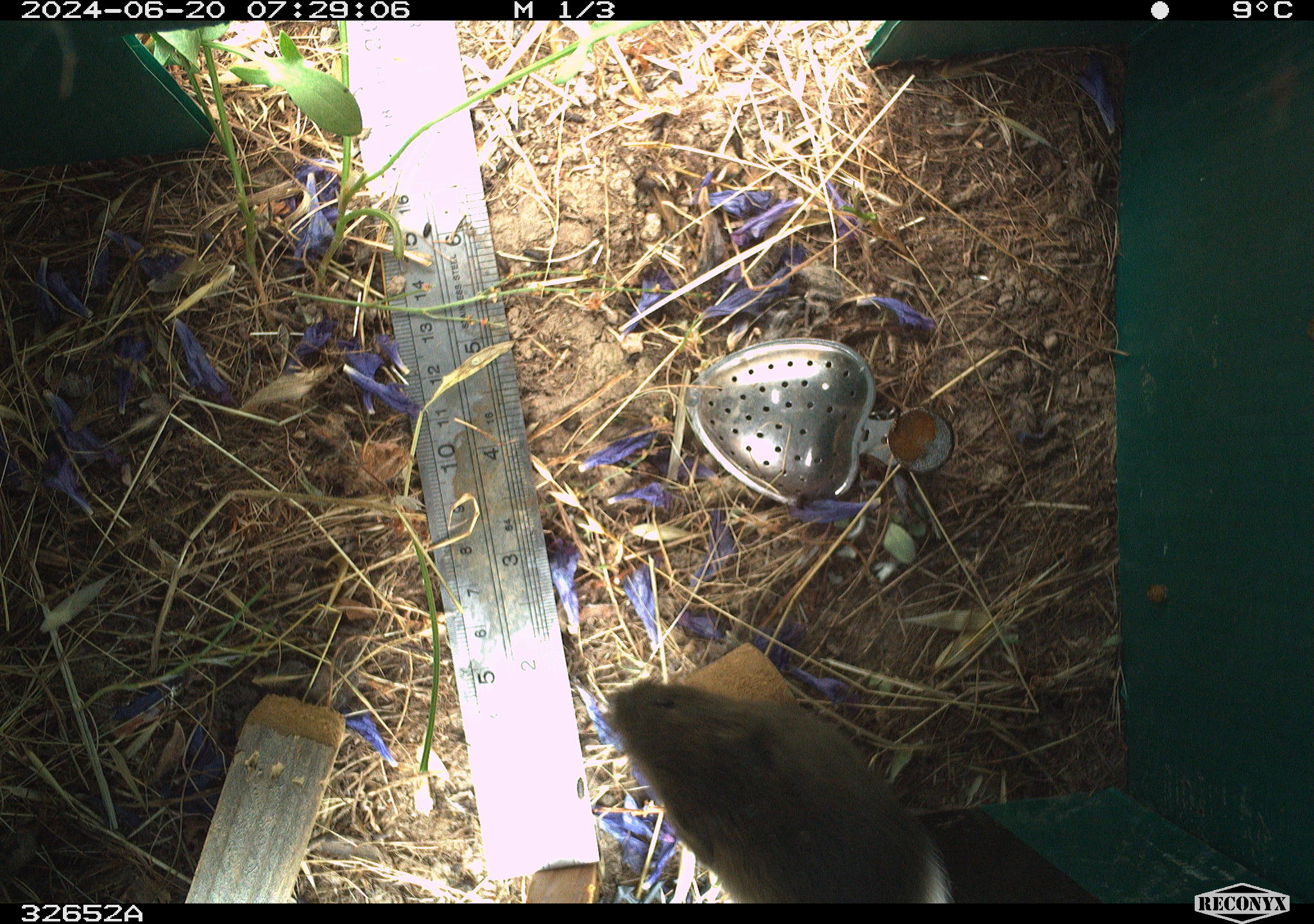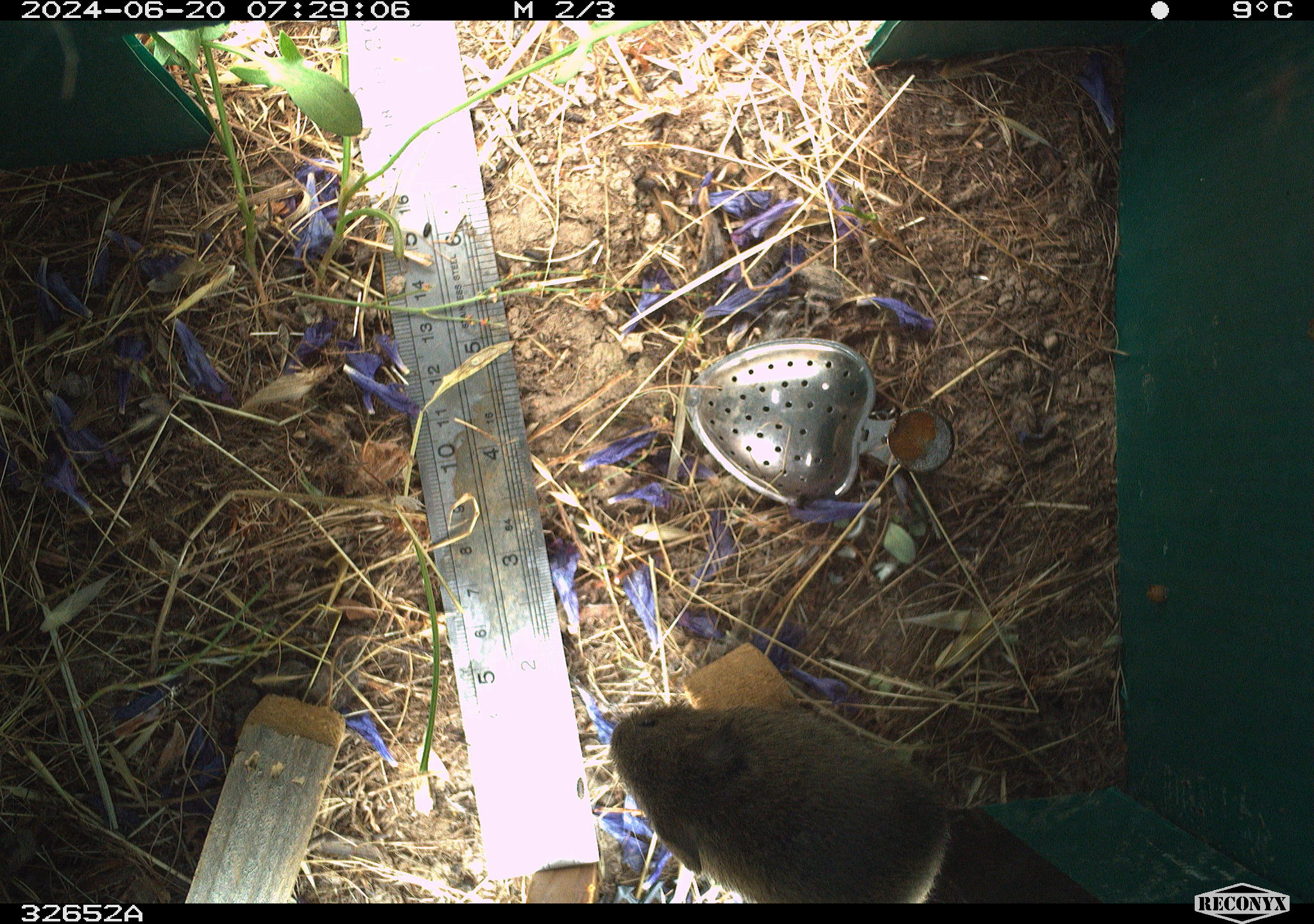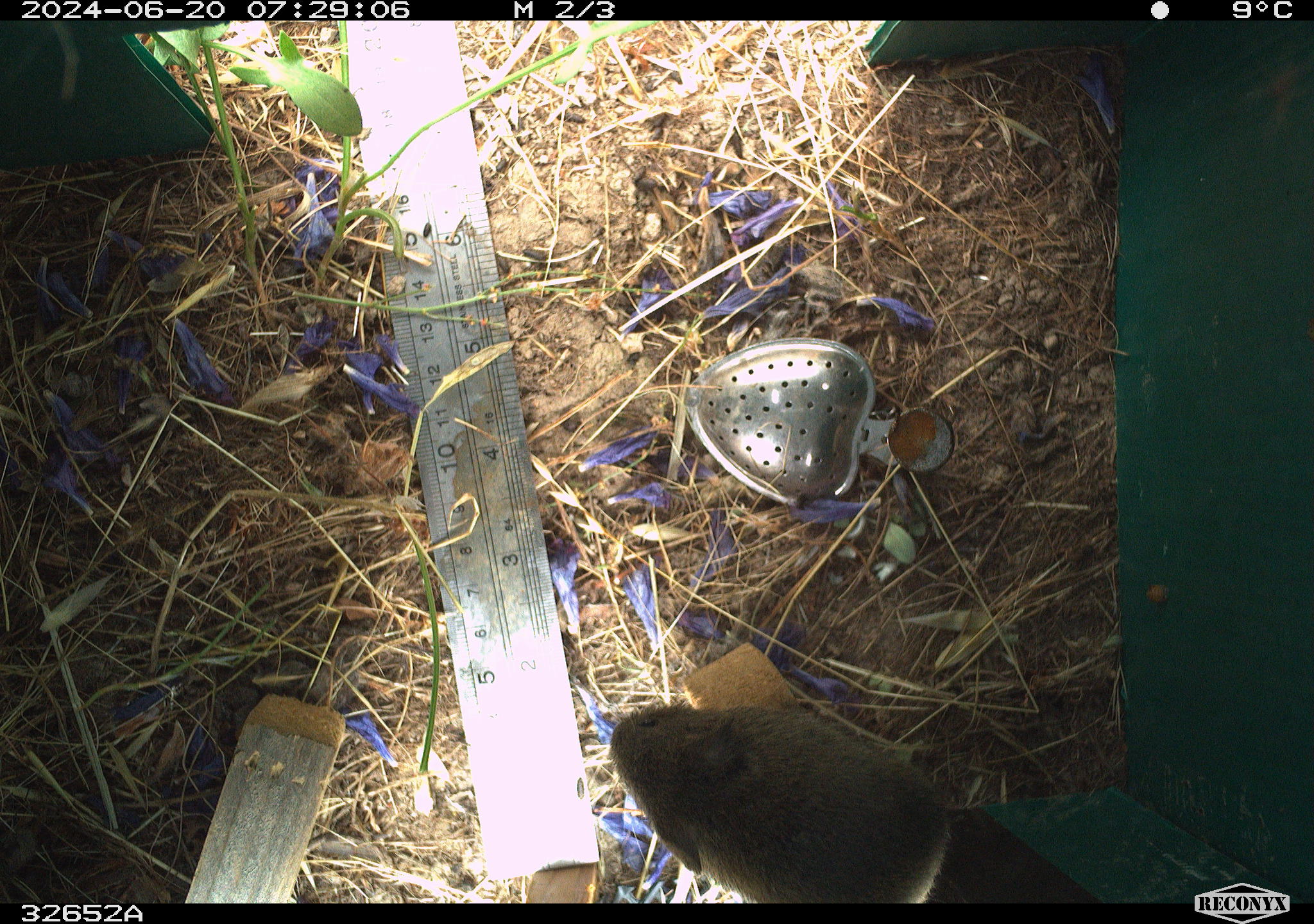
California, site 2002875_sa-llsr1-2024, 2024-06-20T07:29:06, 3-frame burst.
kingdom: Animalia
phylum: Chordata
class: Mammalia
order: Rodentia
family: Cricetidae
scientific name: Arvicolinae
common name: voles, lemmings, and muskrats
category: arvicolinae subfamily